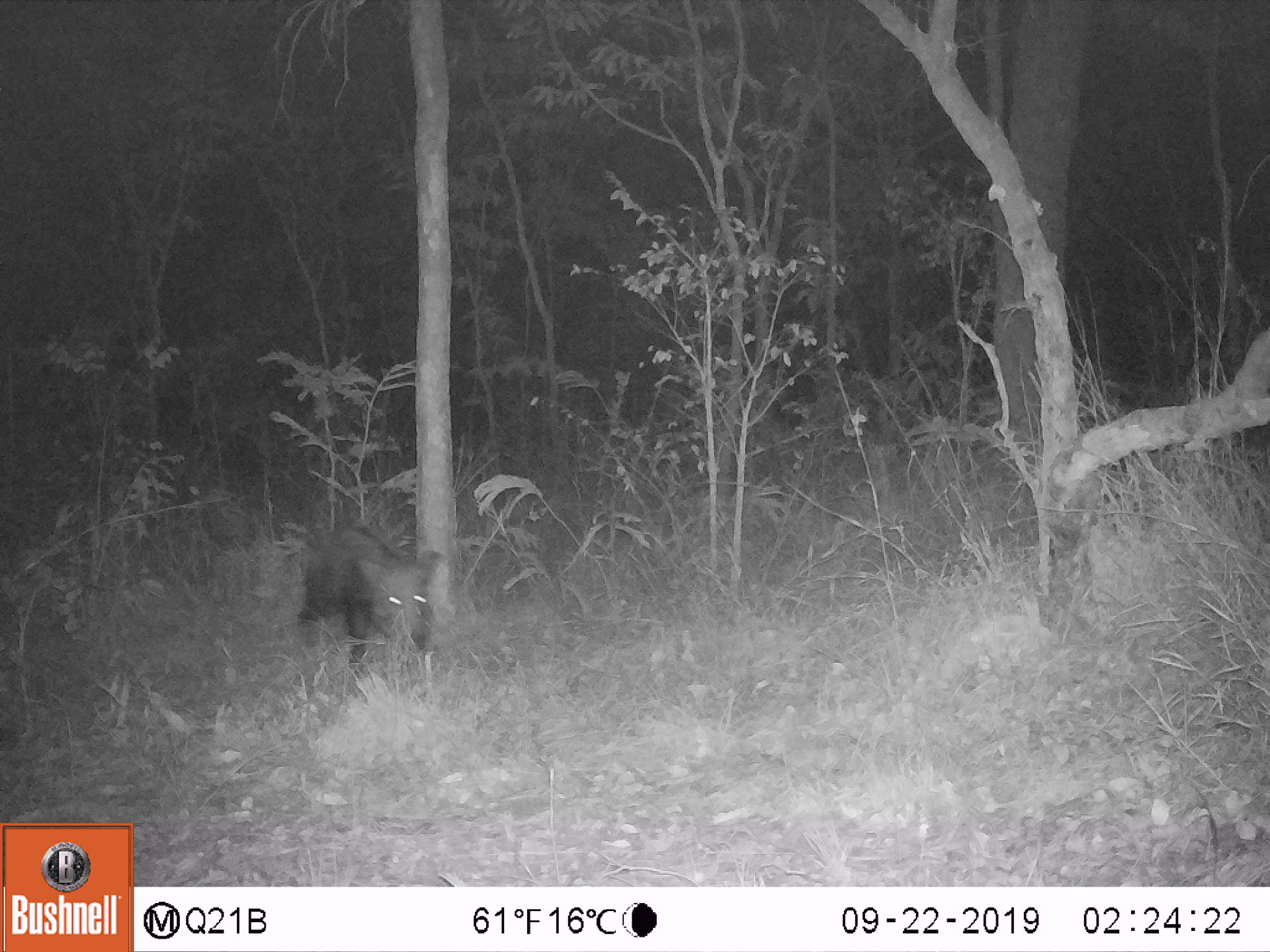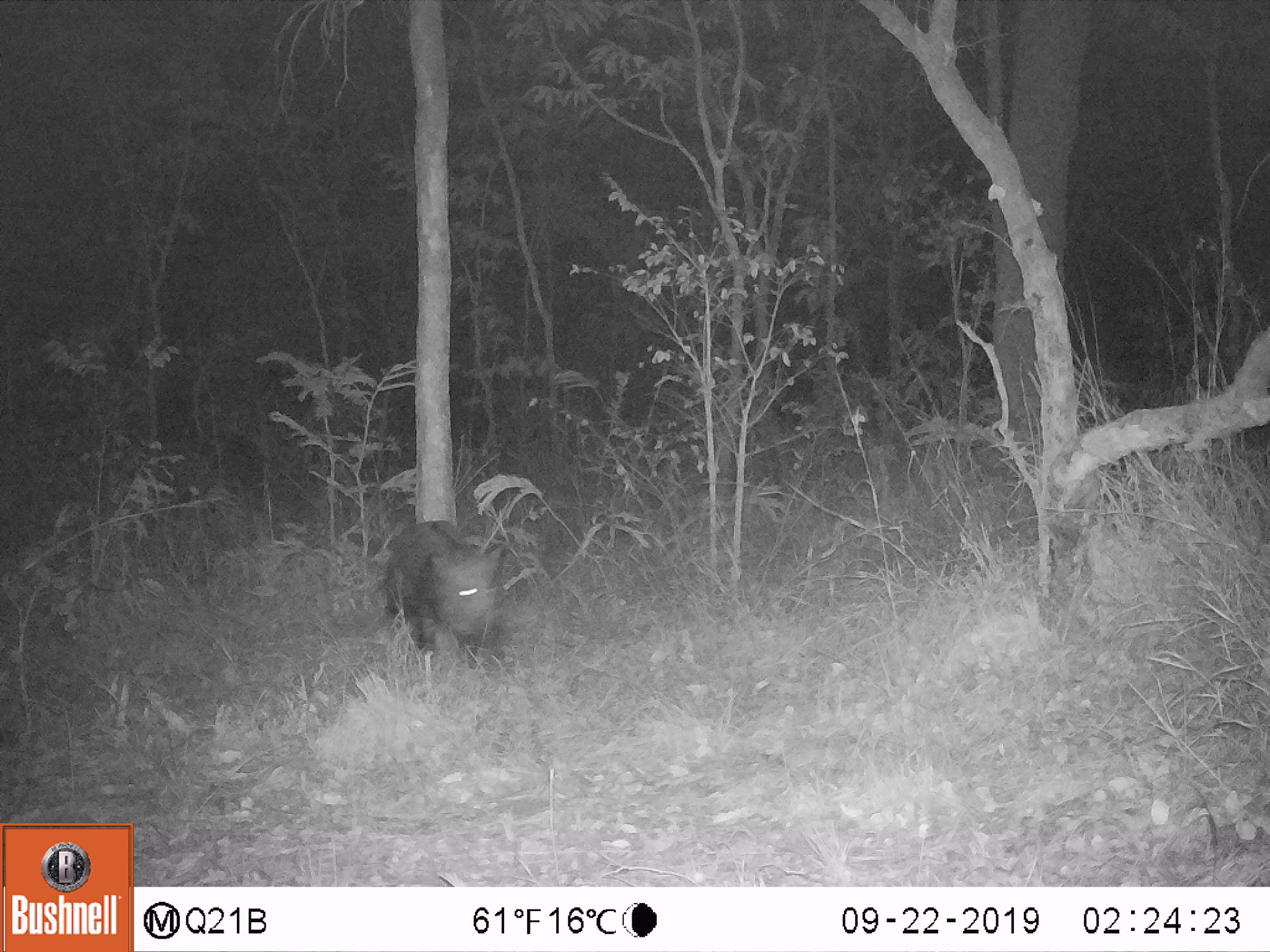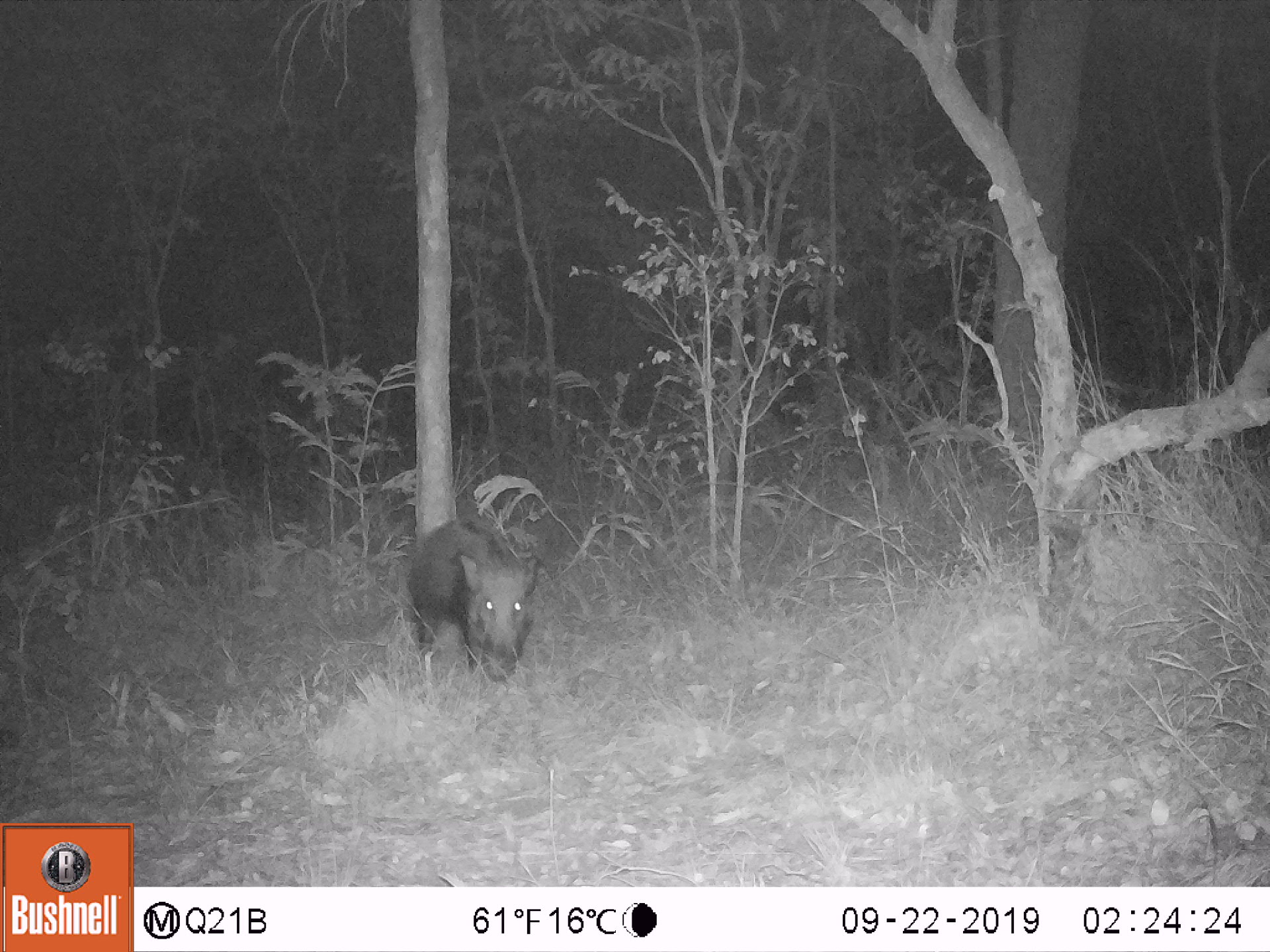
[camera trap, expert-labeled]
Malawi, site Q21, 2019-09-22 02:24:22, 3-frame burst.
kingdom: Animalia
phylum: Chordata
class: Mammalia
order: Artiodactyla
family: Suidae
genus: Potamochoerus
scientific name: Potamochoerus larvatus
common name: bushpig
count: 1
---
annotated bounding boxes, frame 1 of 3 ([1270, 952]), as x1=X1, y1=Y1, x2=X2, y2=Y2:
bushpig: x1=293, y1=522, x2=440, y2=671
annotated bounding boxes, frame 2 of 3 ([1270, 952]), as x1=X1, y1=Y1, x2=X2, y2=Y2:
bushpig: x1=377, y1=521, x2=501, y2=662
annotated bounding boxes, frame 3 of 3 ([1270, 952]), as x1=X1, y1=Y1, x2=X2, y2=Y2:
bushpig: x1=409, y1=521, x2=538, y2=681